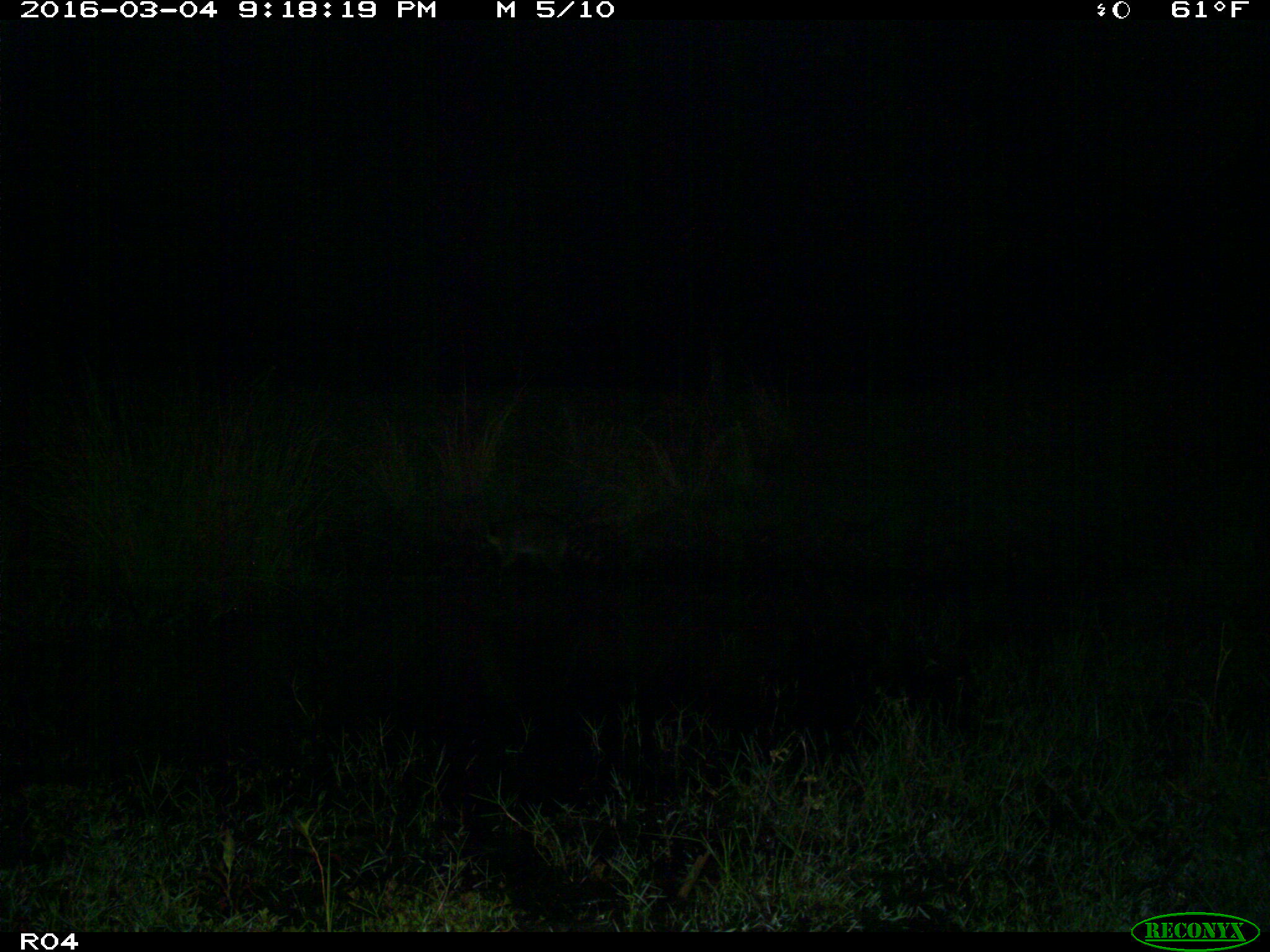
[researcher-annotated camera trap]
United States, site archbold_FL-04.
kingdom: Animalia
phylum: Chordata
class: Mammalia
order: Carnivora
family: Procyonidae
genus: Procyon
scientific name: Procyon lotor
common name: common raccoon